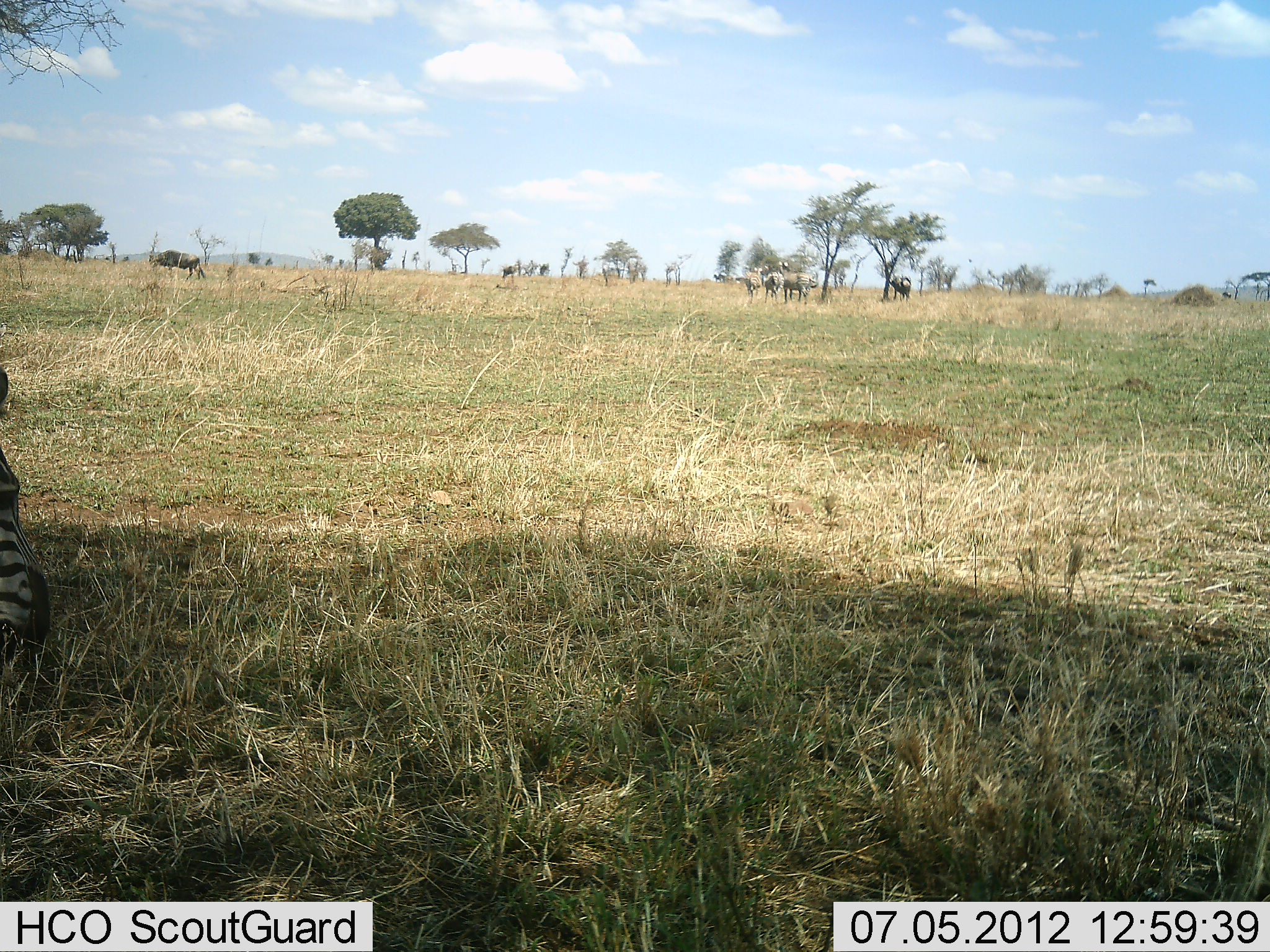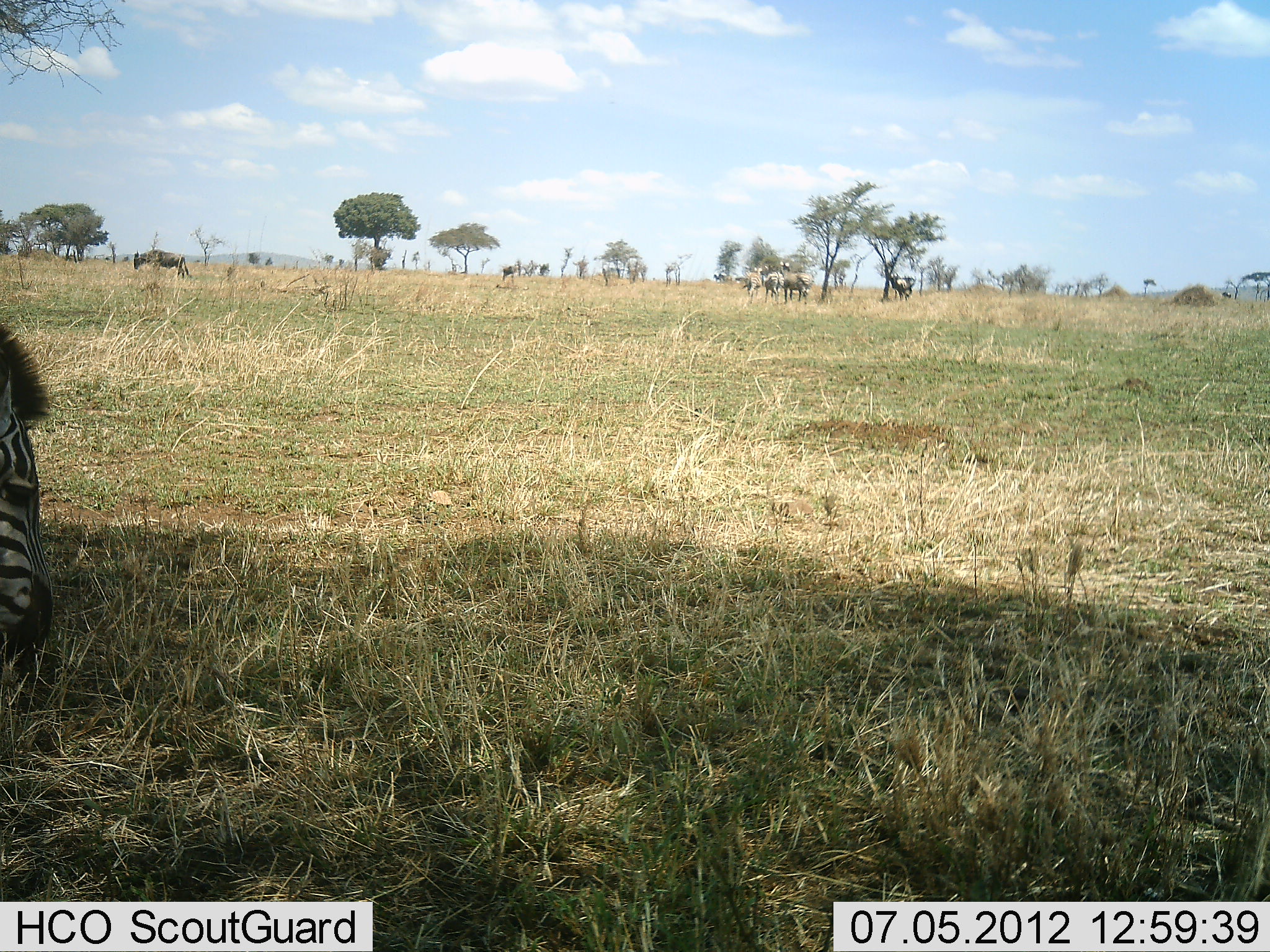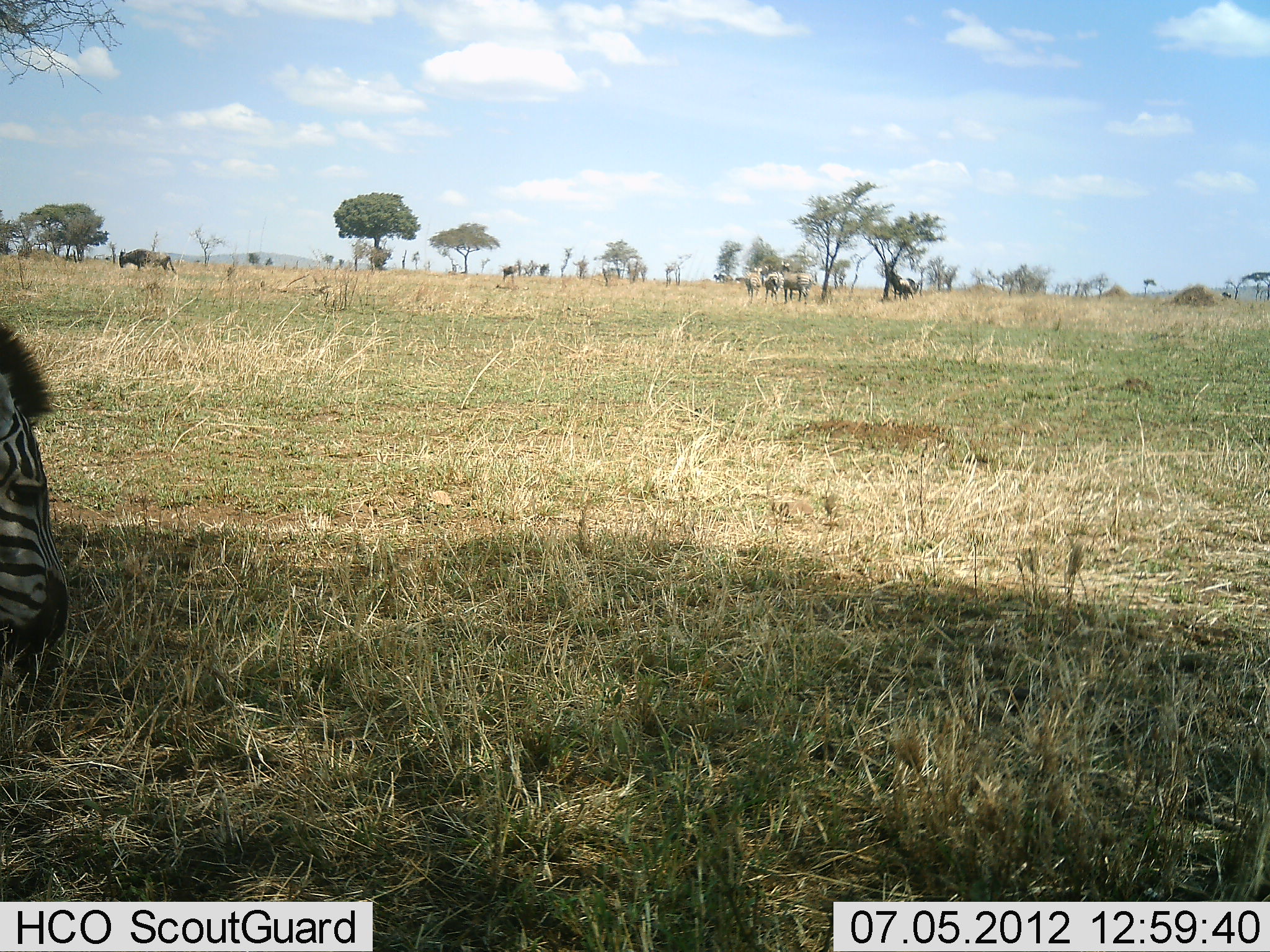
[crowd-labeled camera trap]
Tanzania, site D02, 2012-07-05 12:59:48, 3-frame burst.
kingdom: Animalia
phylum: Chordata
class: Mammalia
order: Artiodactyla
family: Bovidae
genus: Connochaetes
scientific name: Connochaetes taurinus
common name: blue wildebeest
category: wildebeest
Wildebeest (blue wildebeest) (Connochaetes taurinus), count 5. Behavior (volunteer vote fractions): standing 60%, resting 0%, moving 20%, interacting 0%. Young present (vote fraction): 0%. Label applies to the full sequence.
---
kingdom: Animalia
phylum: Chordata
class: Mammalia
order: Perissodactyla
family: Equidae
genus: Equus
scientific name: Equus quagga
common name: plains zebra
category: zebra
Zebra (plains zebra) (Equus quagga), count 1. Behavior (volunteer vote fractions): standing 36%, resting 0%, moving 9%, interacting 0%. Young present (vote fraction): 0%. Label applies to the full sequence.